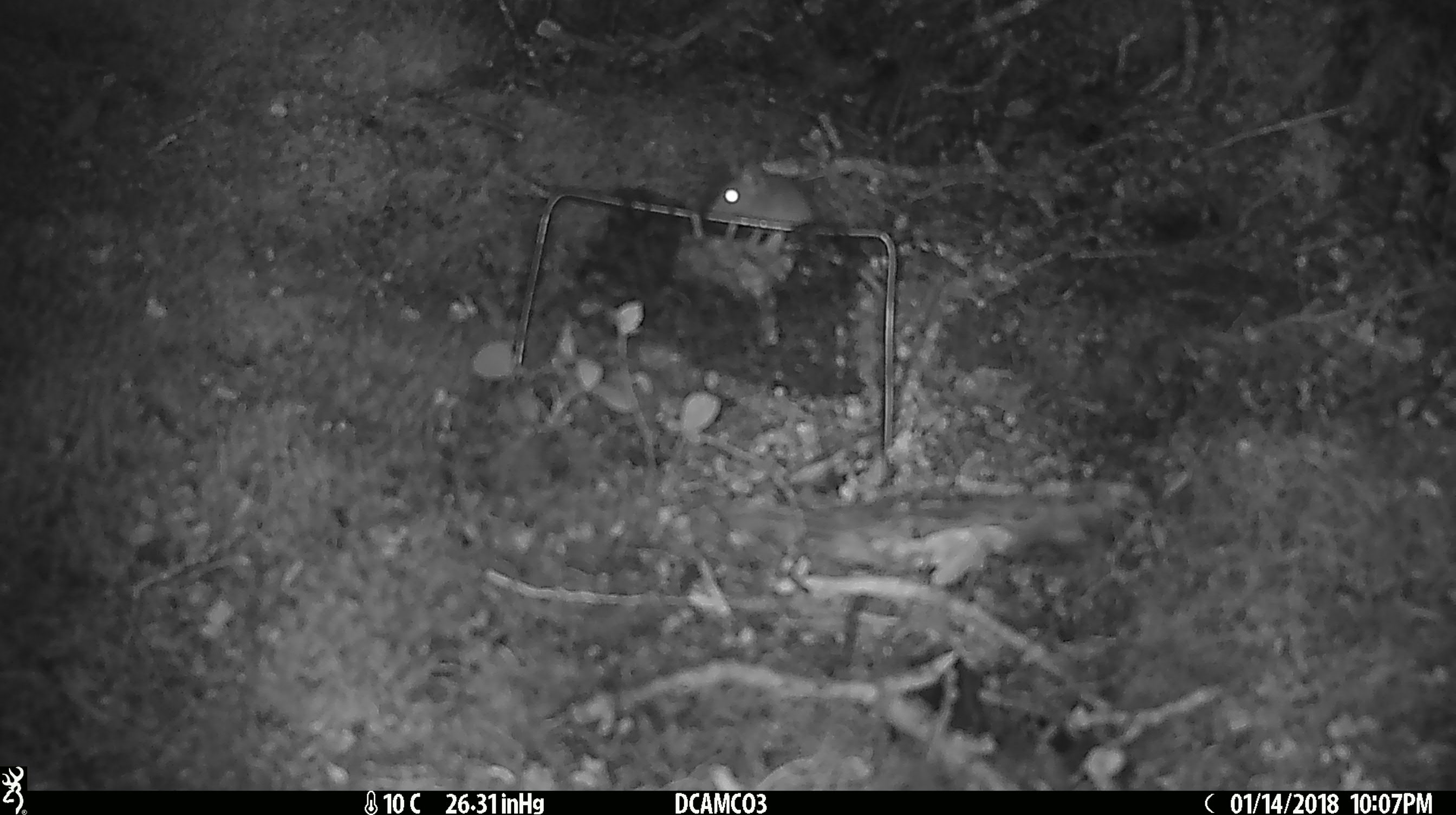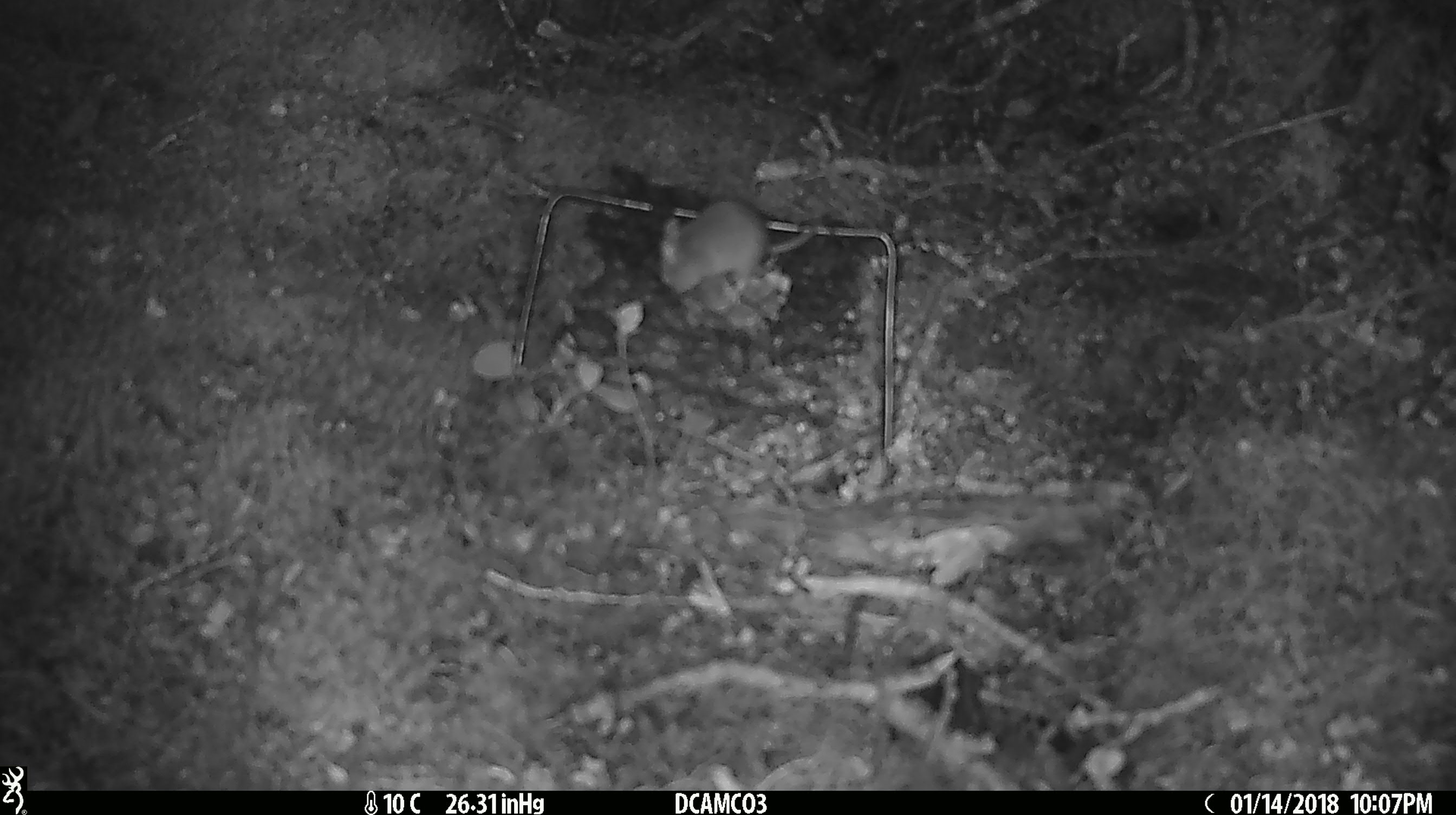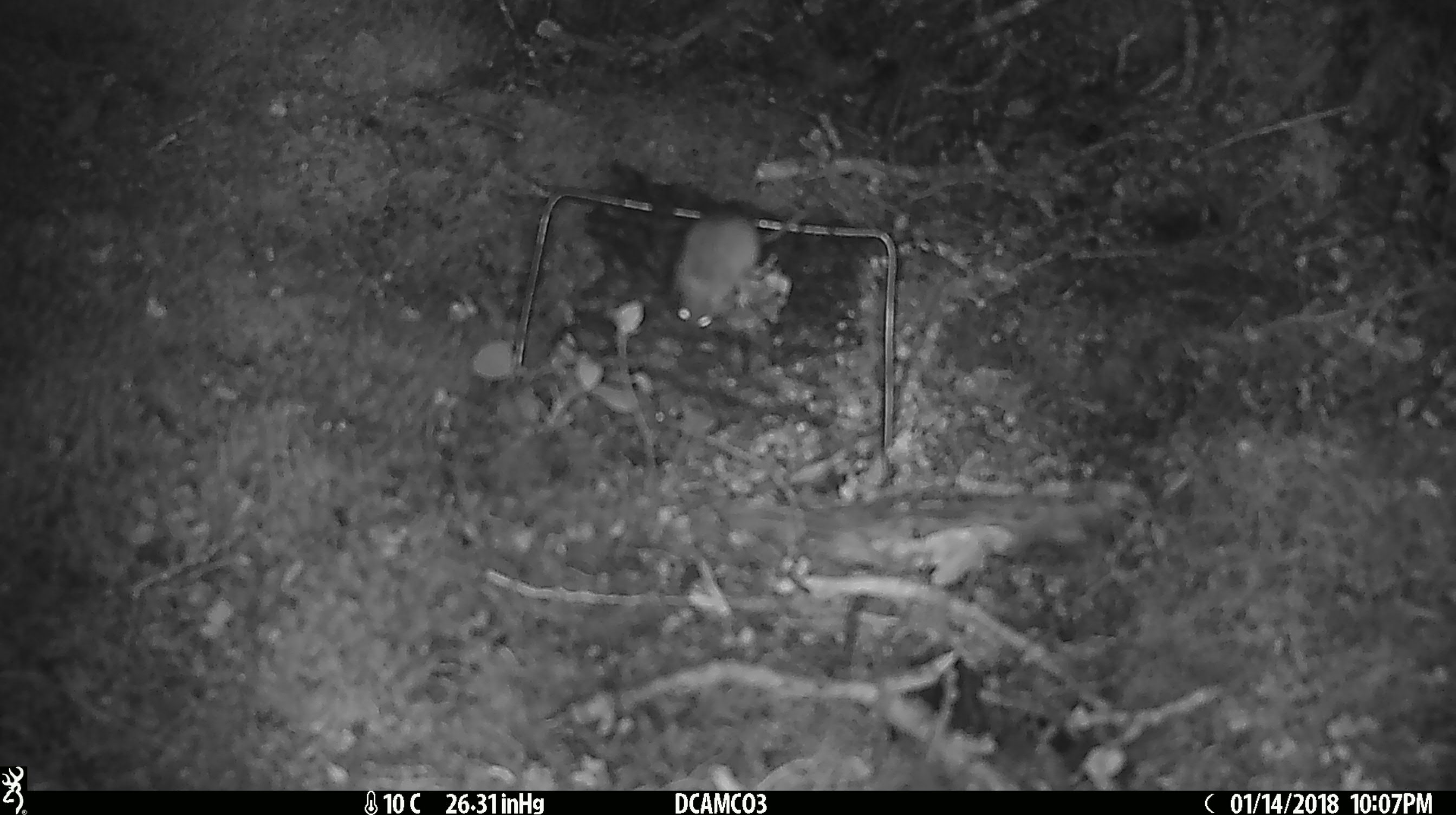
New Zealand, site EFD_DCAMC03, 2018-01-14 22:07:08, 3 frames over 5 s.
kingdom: Animalia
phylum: Chordata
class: Mammalia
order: Rodentia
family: Muridae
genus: Mus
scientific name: Mus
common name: mouse